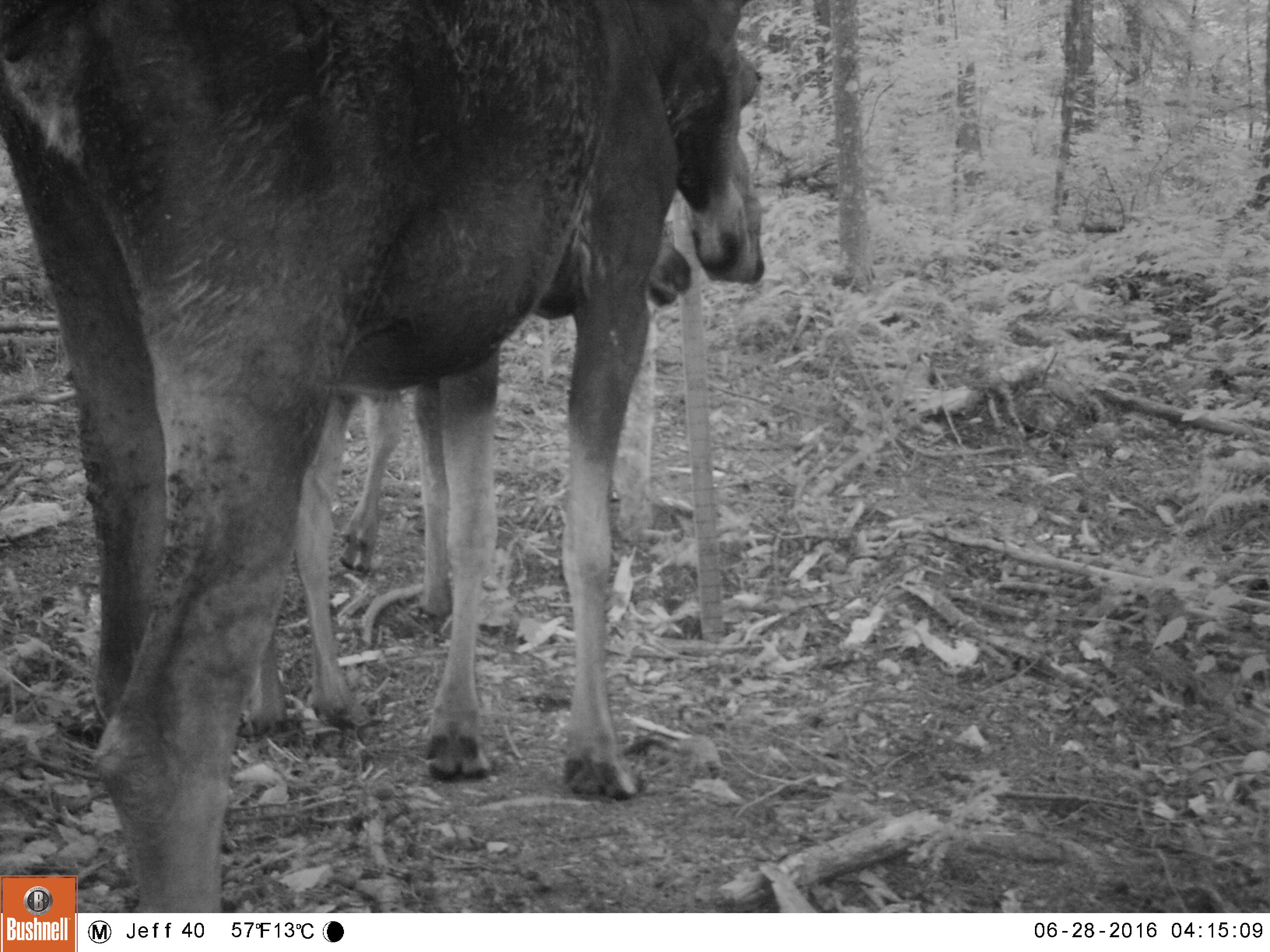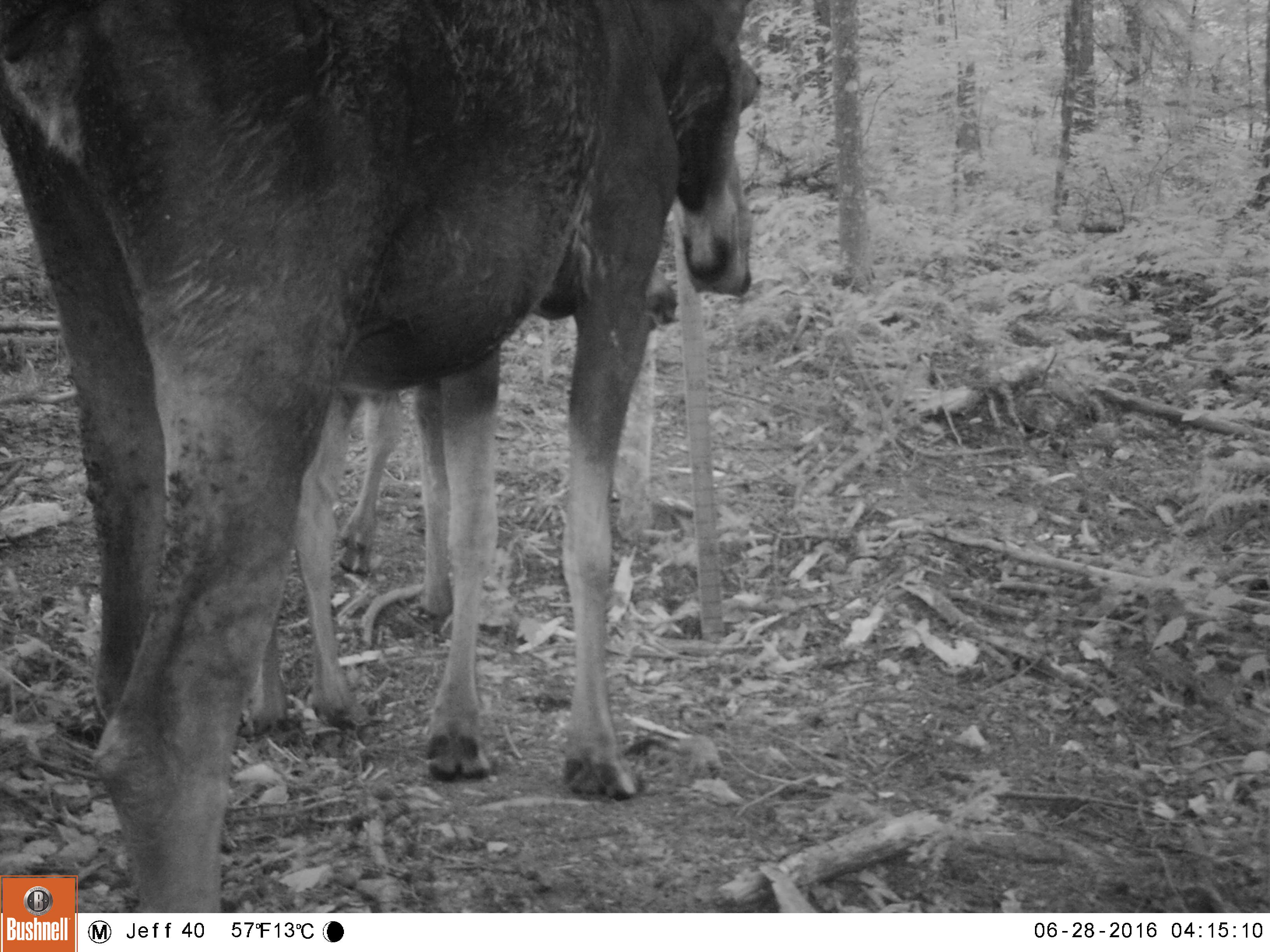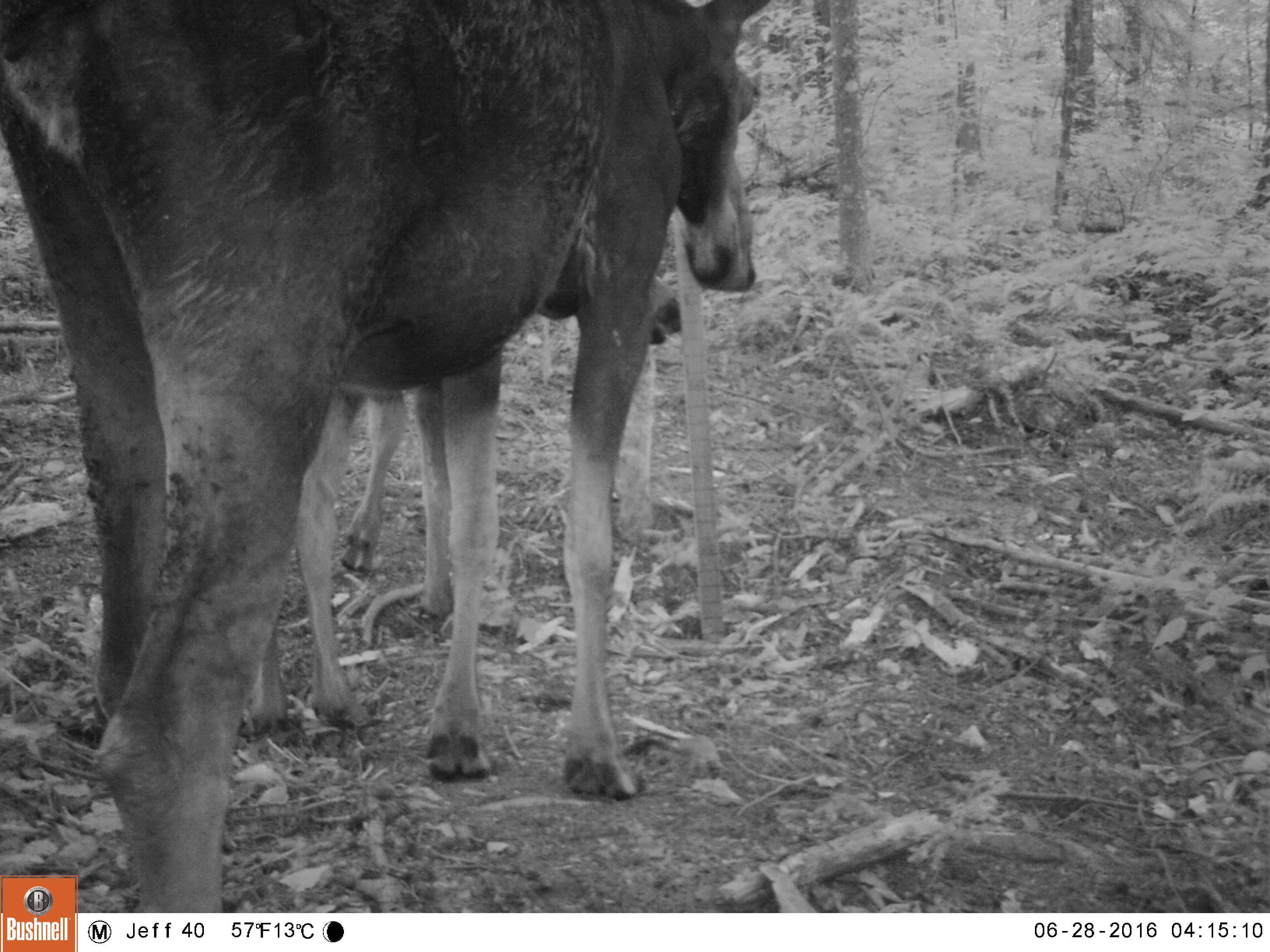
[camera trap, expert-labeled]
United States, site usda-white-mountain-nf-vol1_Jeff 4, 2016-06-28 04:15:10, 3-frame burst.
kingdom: Animalia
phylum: Chordata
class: Mammalia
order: Artiodactyla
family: Cervidae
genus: Alces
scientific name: Alces alces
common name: moose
Moose (Alces alces).